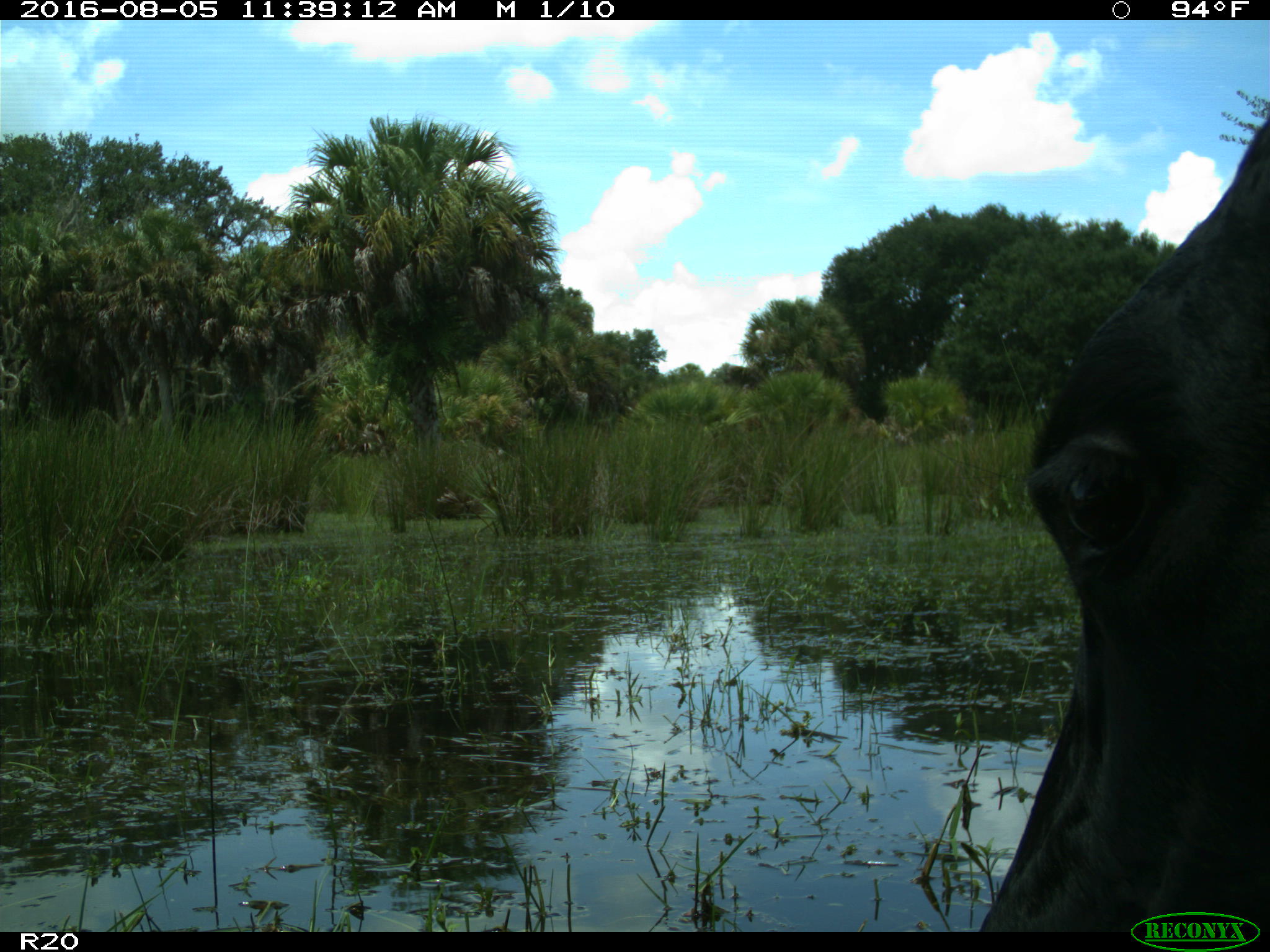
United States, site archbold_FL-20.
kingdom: Animalia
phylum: Chordata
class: Mammalia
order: Artiodactyla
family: Bovidae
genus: Bos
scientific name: Bos taurus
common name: domestic cow